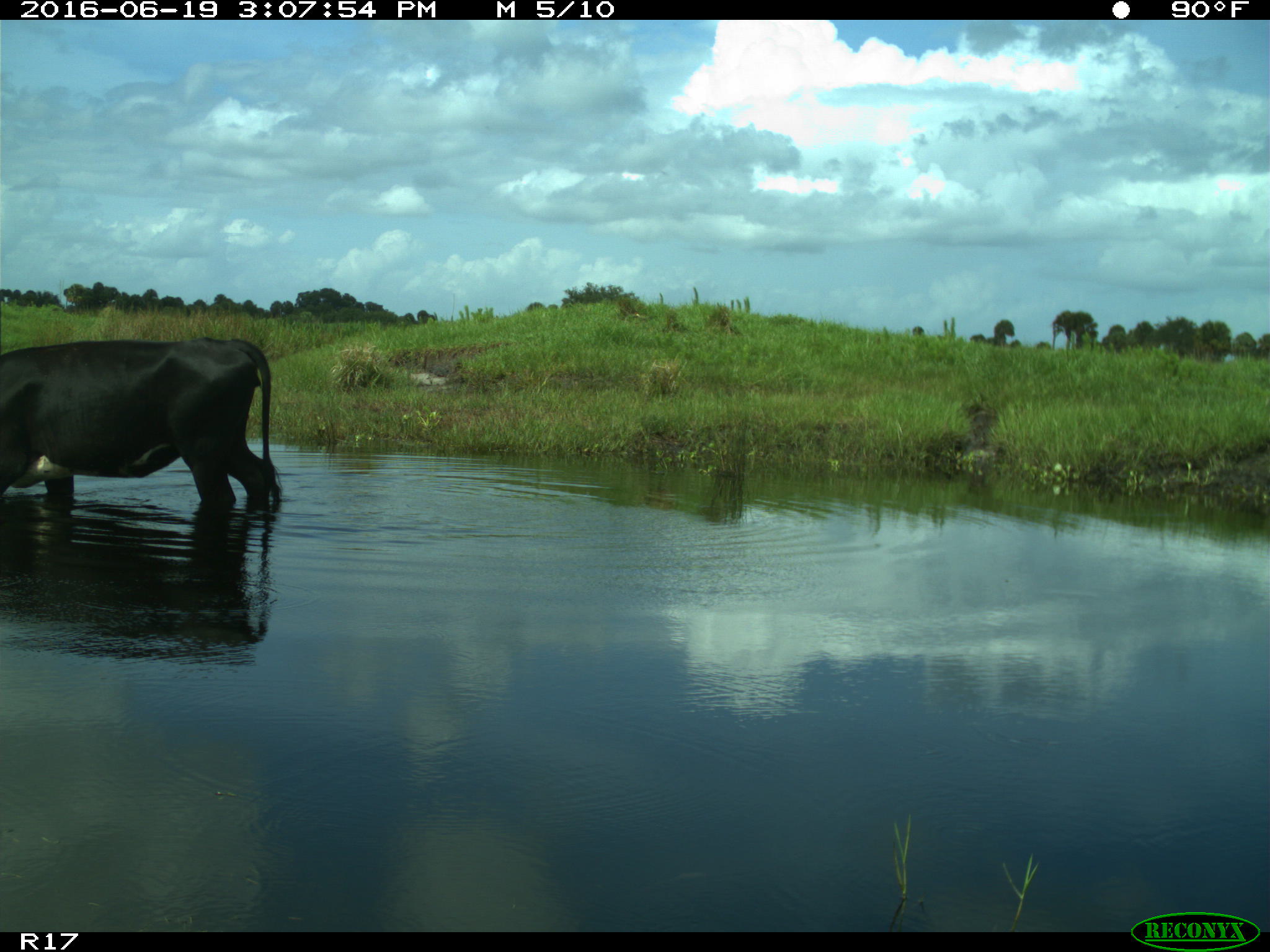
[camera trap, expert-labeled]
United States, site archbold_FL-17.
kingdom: Animalia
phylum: Chordata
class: Mammalia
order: Artiodactyla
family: Bovidae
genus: Bos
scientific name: Bos taurus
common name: domestic cow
Bos taurus (domestic cow).